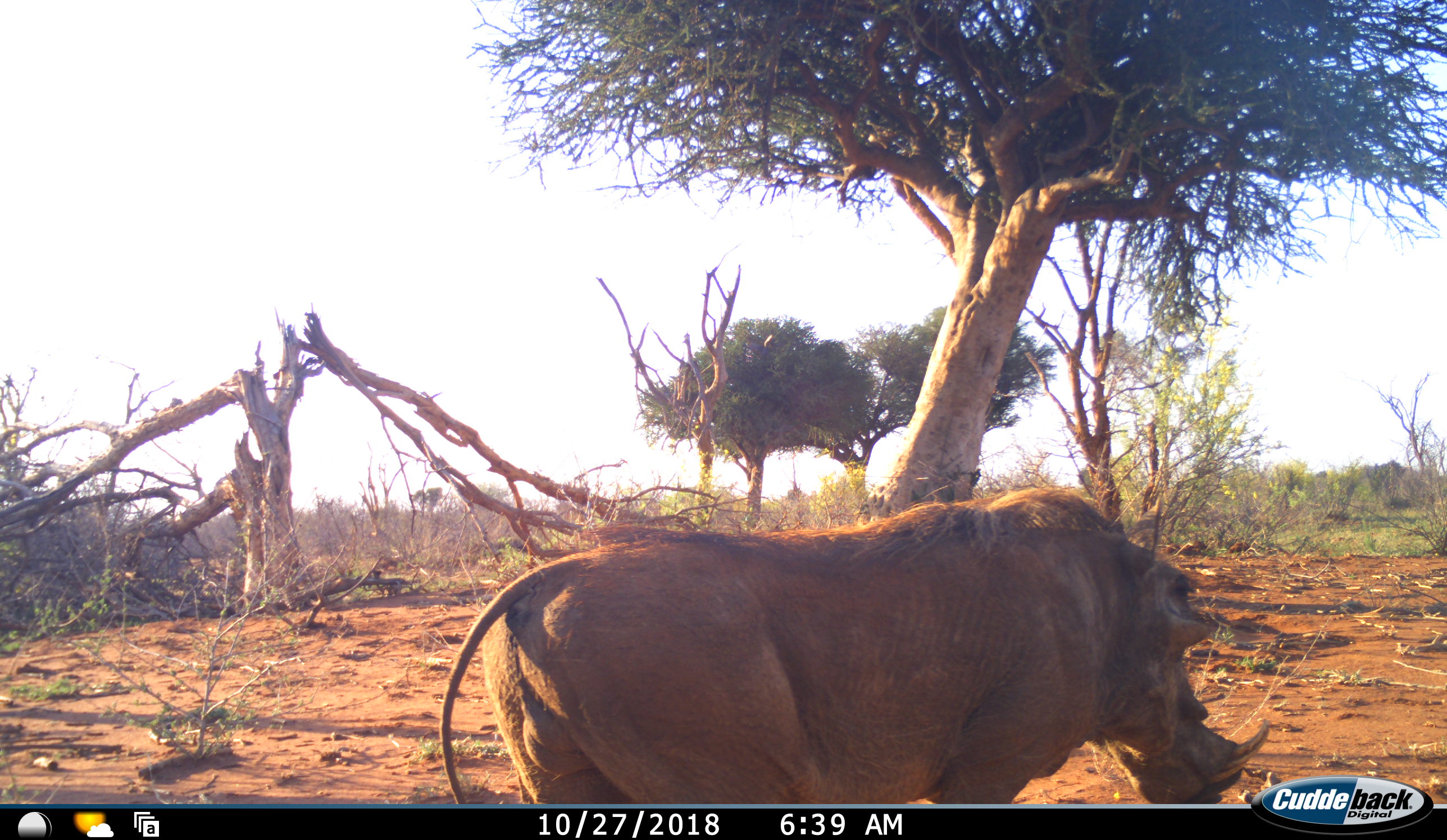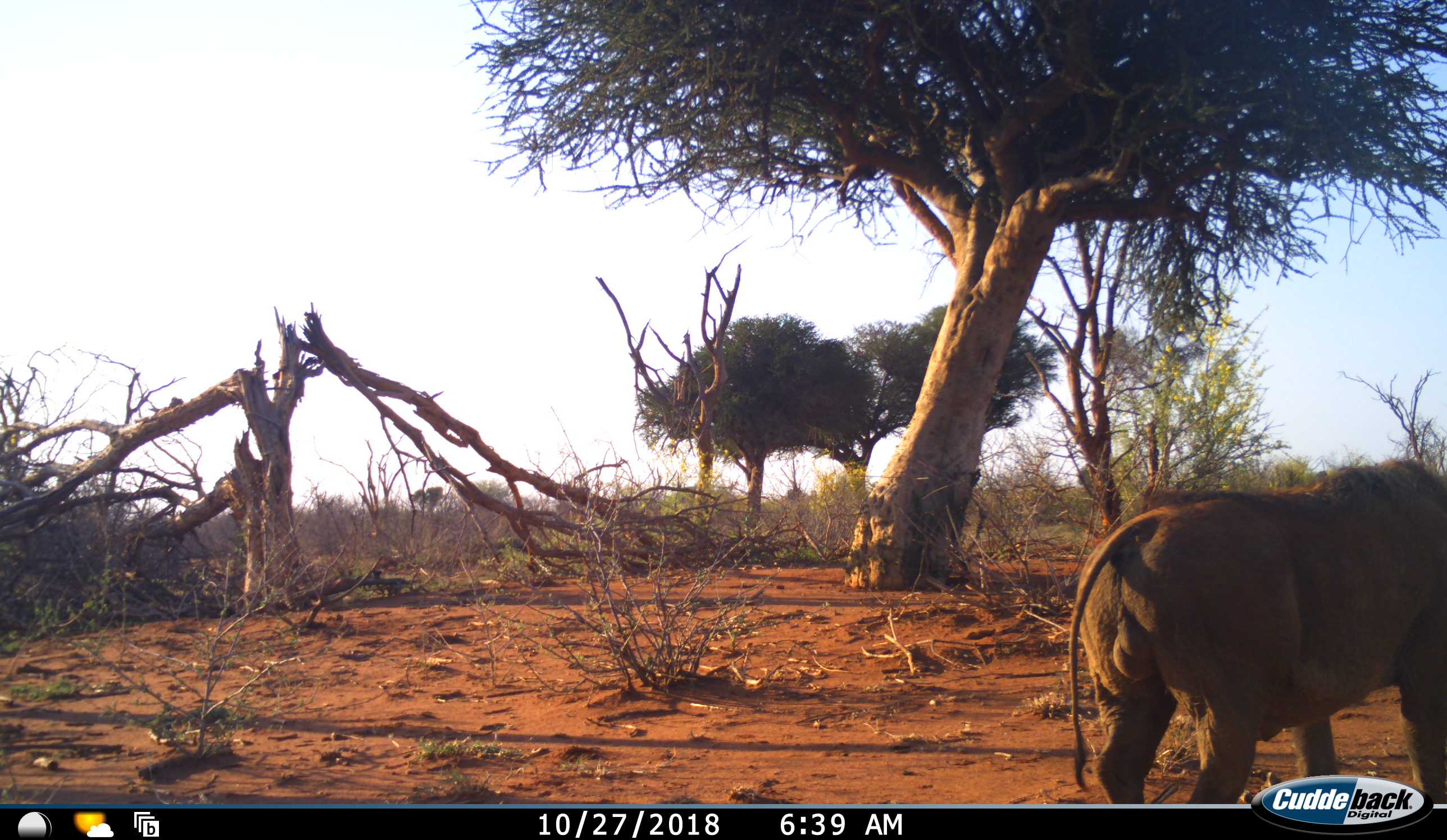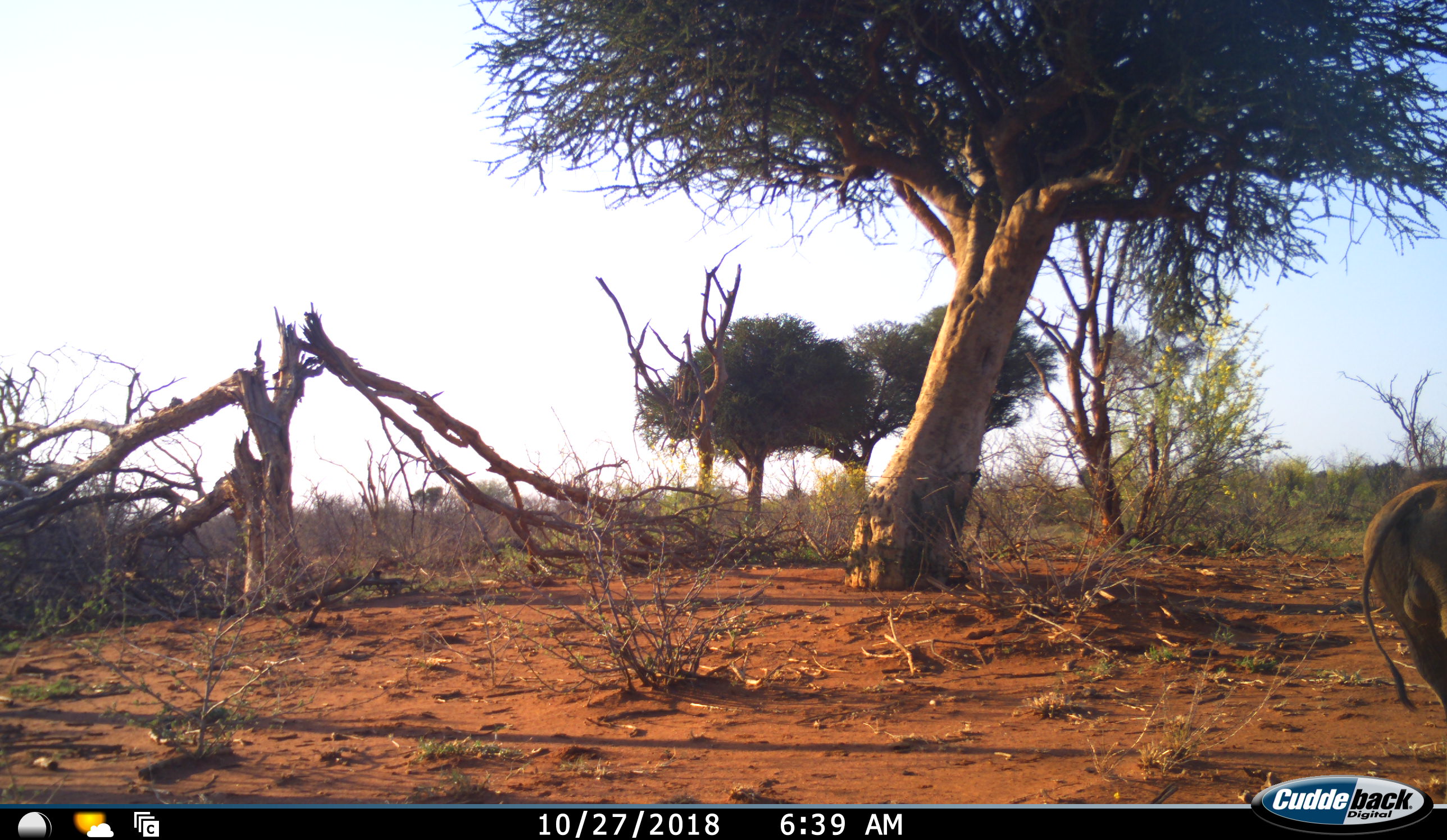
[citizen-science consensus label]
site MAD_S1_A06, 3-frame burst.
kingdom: Animalia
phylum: Chordata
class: Mammalia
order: Artiodactyla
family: Suidae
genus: Phacochoerus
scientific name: Phacochoerus africanus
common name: warthog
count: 1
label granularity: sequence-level